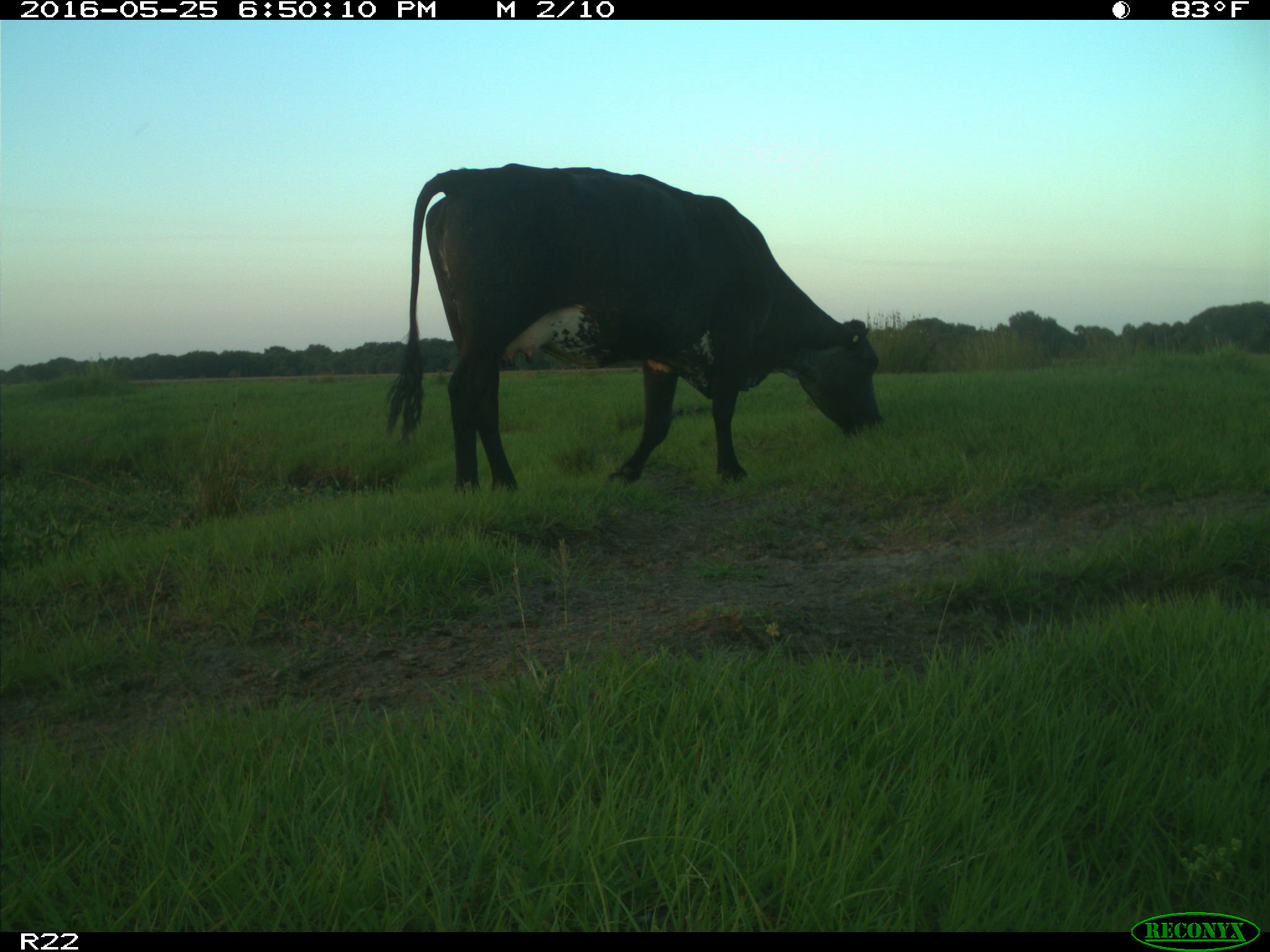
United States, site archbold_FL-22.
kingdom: Animalia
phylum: Chordata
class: Mammalia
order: Artiodactyla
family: Bovidae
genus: Bos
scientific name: Bos taurus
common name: domestic cow